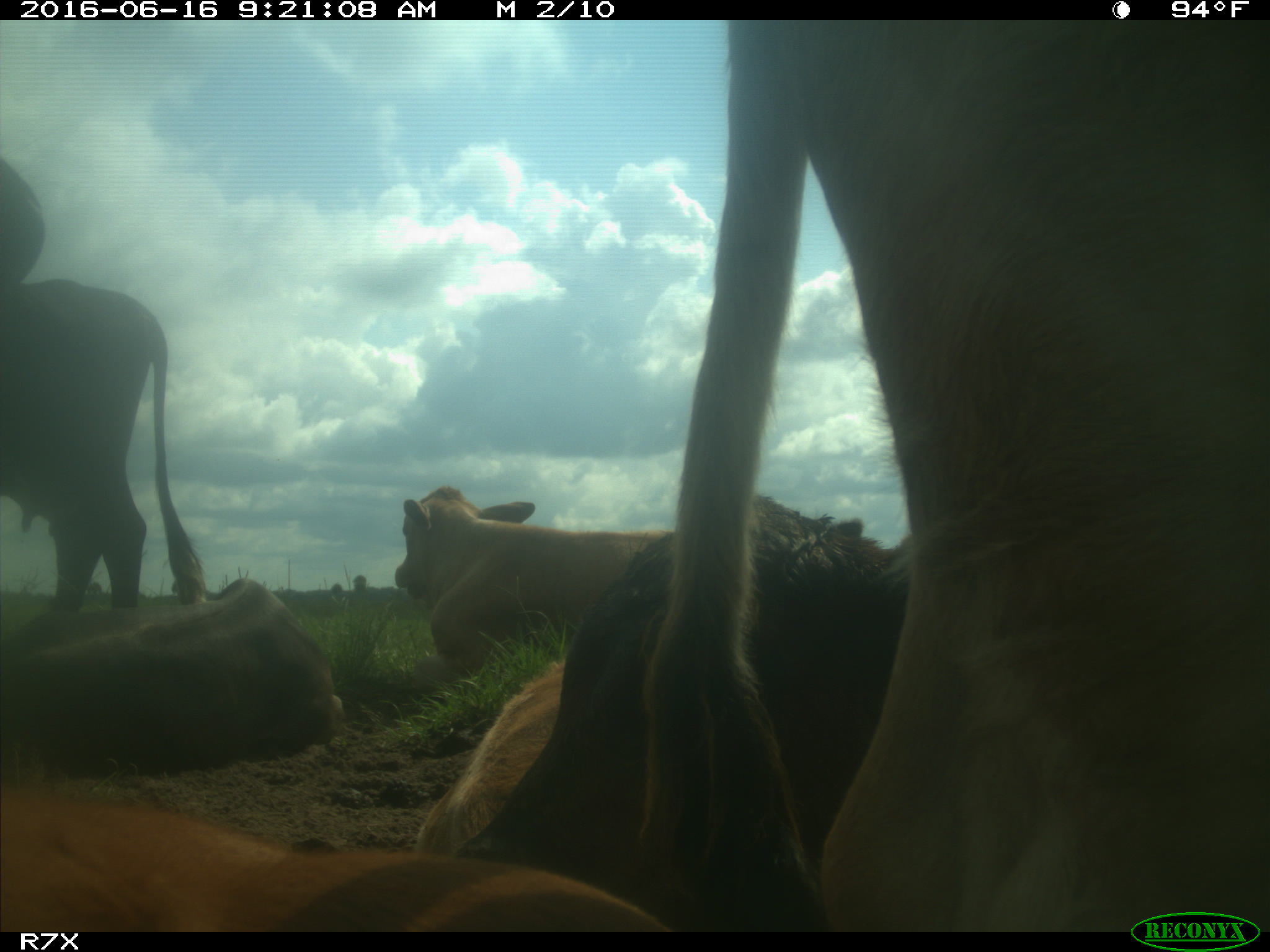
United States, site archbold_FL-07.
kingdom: Animalia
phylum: Chordata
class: Mammalia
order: Artiodactyla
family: Bovidae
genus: Bos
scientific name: Bos taurus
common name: domestic cow